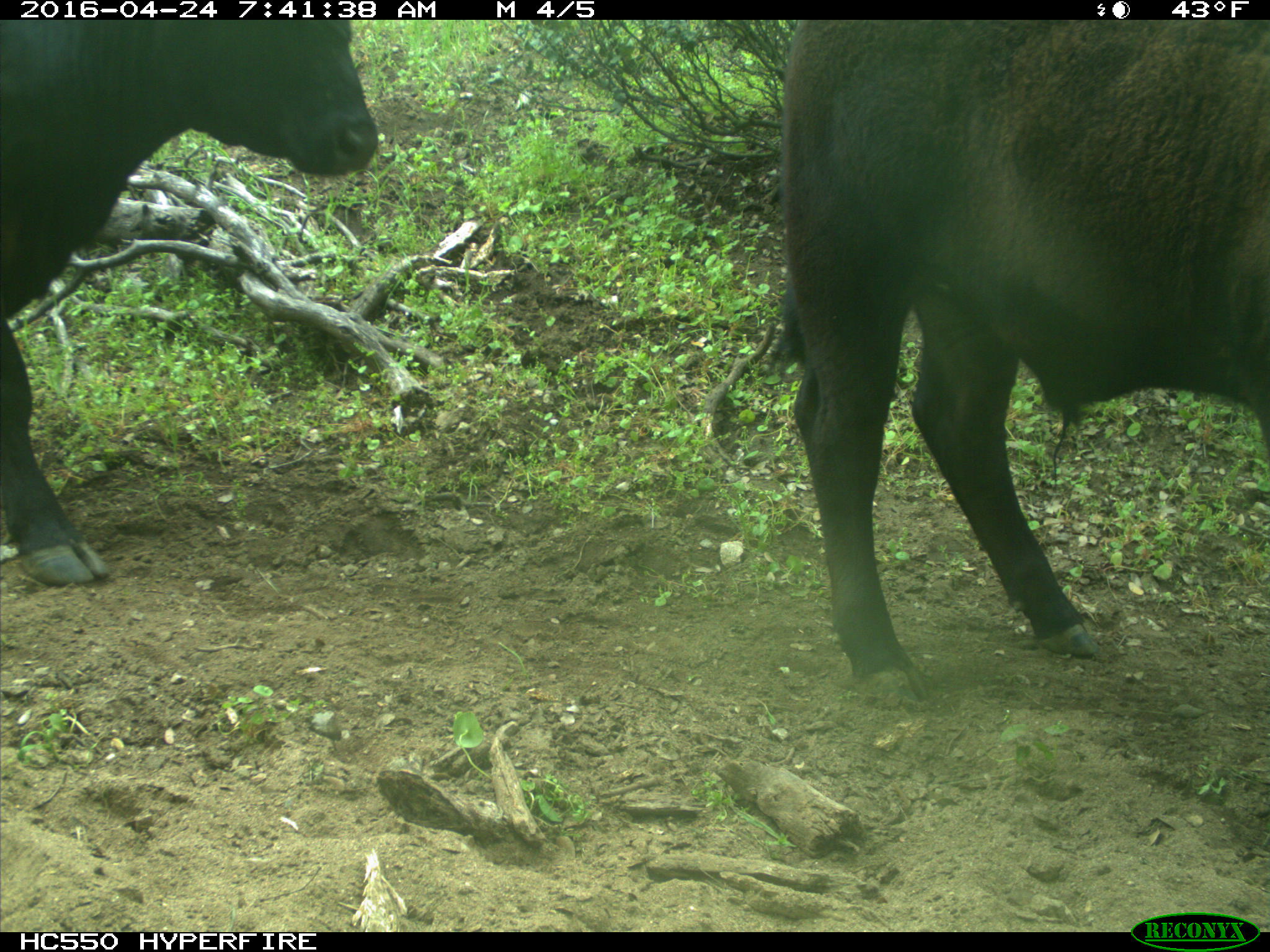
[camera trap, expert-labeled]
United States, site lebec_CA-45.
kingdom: Animalia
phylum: Chordata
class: Mammalia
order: Artiodactyla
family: Bovidae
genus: Bos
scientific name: Bos taurus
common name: domestic cow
Bos taurus (domestic cow).